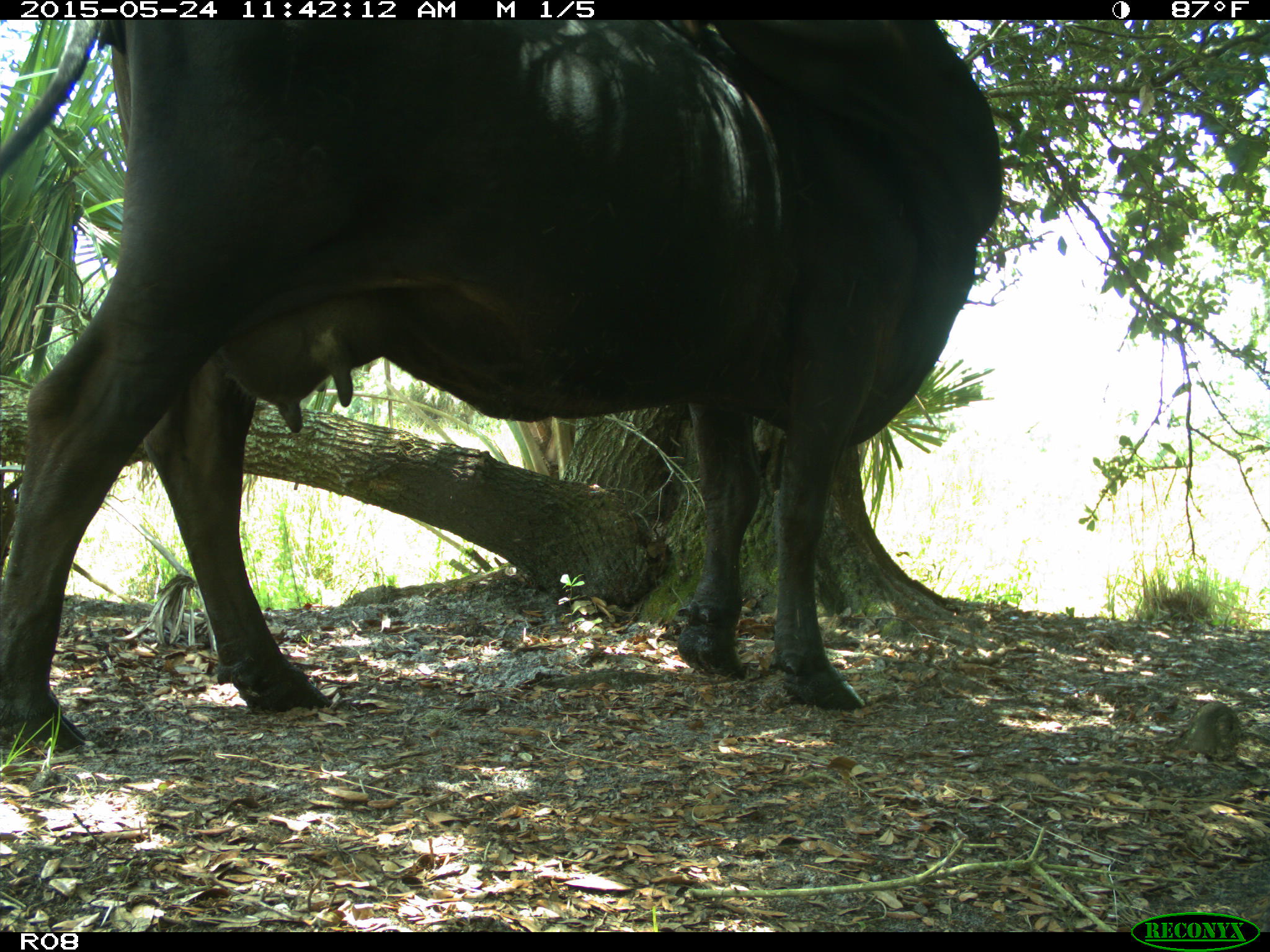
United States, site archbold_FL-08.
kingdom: Animalia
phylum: Chordata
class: Mammalia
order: Artiodactyla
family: Bovidae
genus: Bos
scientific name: Bos taurus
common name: domestic cow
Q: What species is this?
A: Bos taurus (domestic cow).